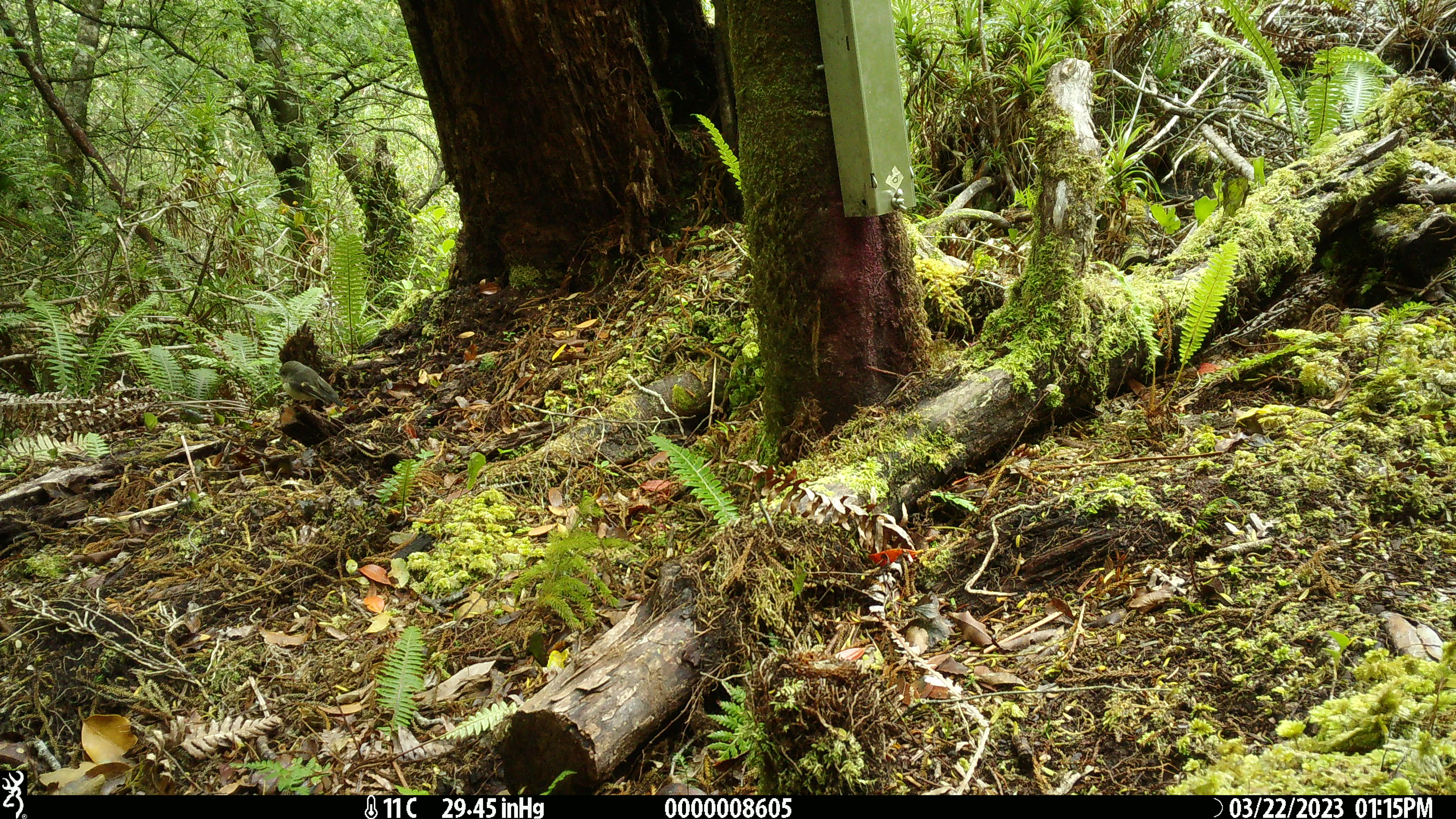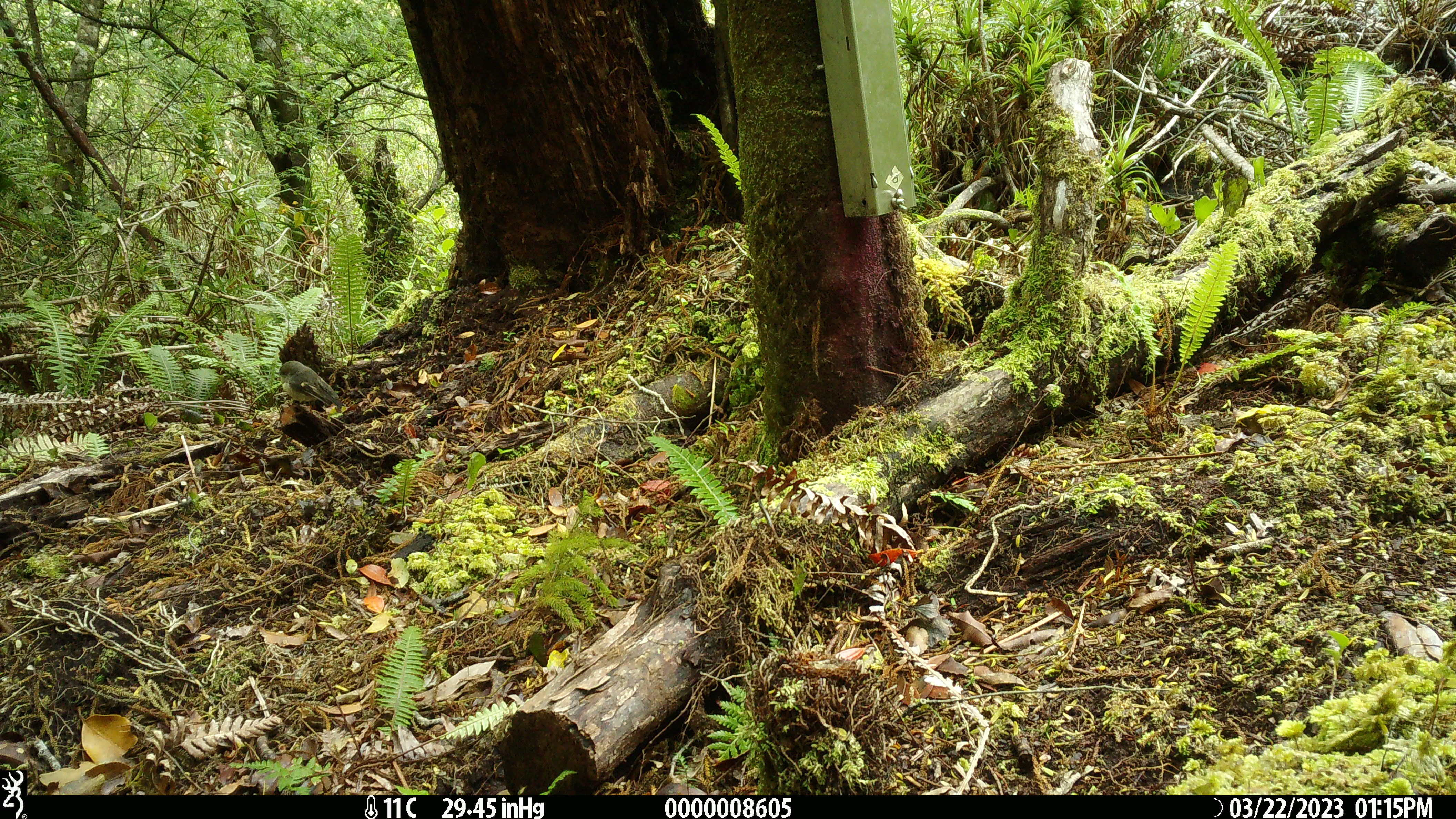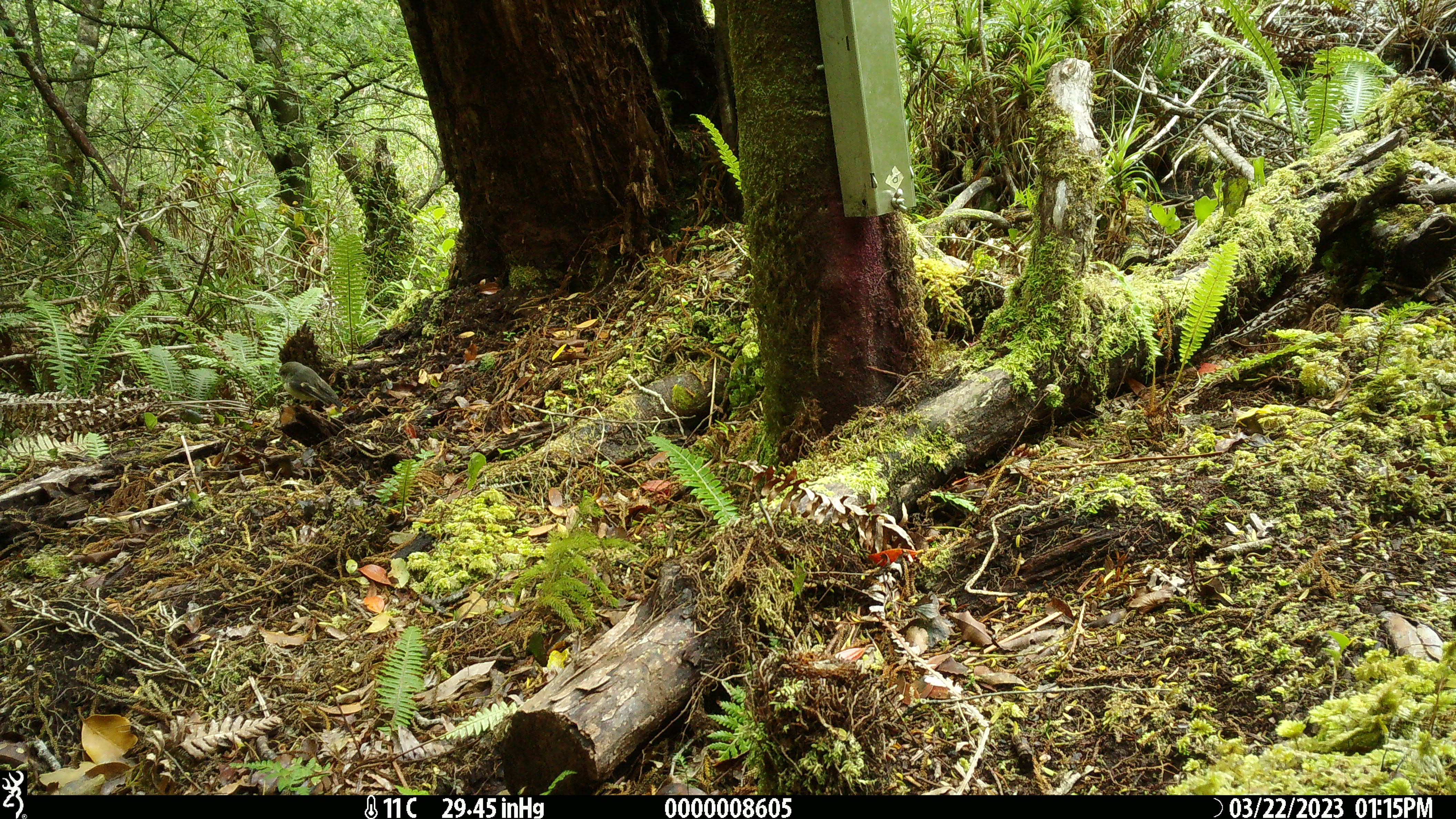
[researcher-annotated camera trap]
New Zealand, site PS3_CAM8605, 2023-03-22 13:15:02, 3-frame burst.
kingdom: Animalia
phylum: Chordata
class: Aves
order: Passeriformes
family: Petroicidae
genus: Petroica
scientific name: Petroica macrocephala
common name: tomtit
Tomtit (Petroica macrocephala).